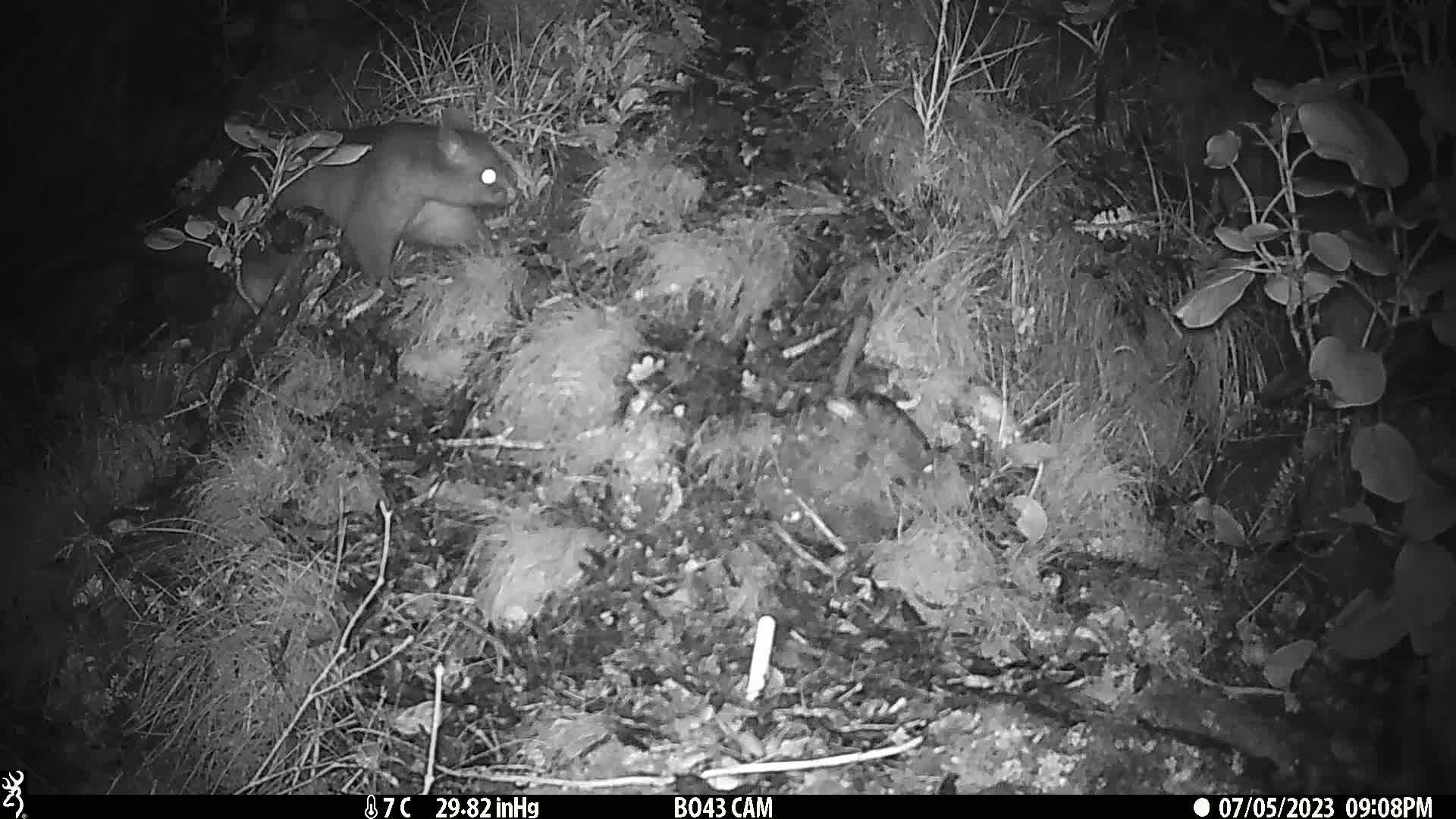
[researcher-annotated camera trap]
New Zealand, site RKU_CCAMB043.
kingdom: Animalia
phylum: Chordata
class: Mammalia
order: Diprotodontia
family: Phalangeridae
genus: Trichosurus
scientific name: Trichosurus vulpecula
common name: common brushtail possum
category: possum